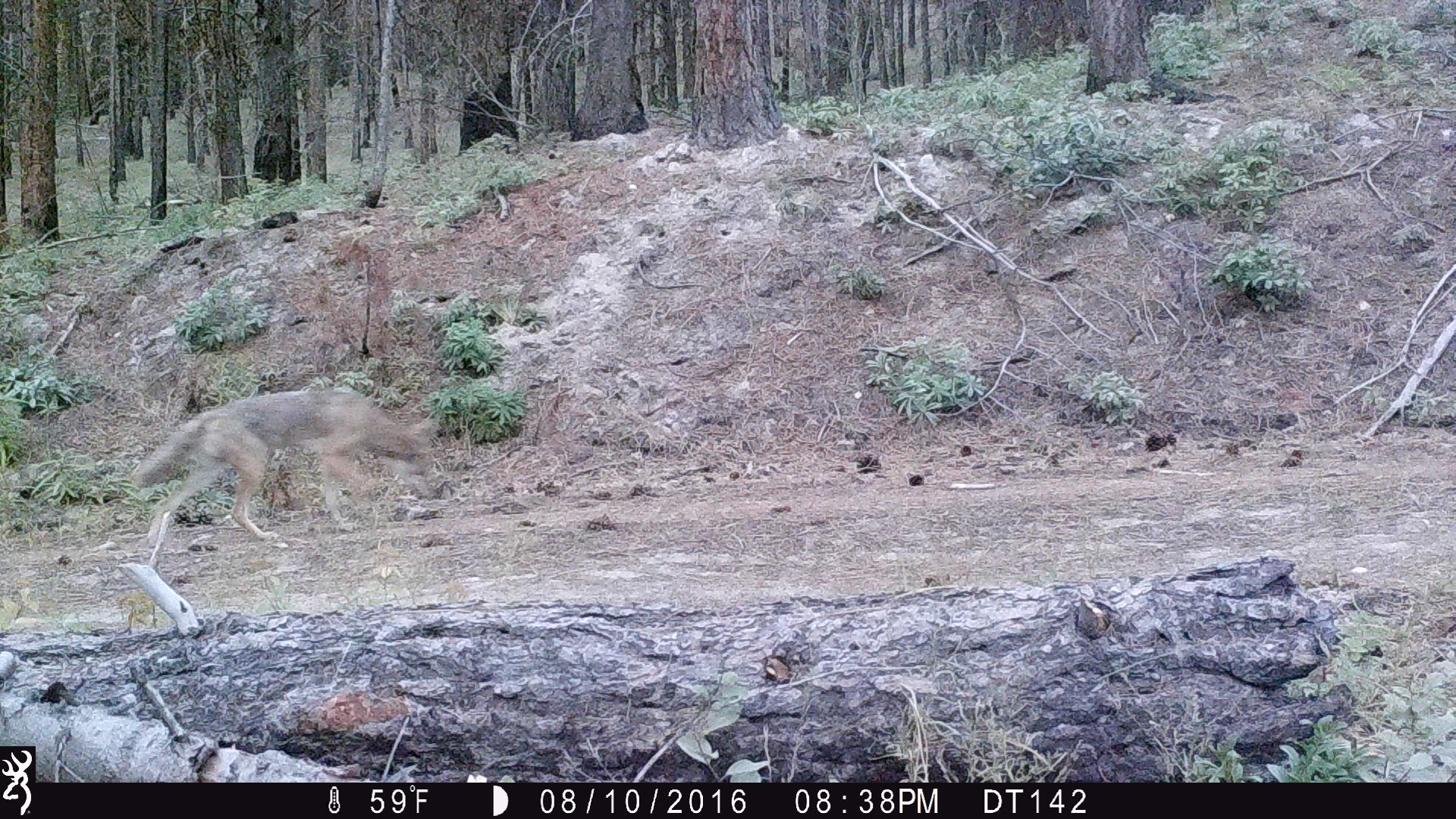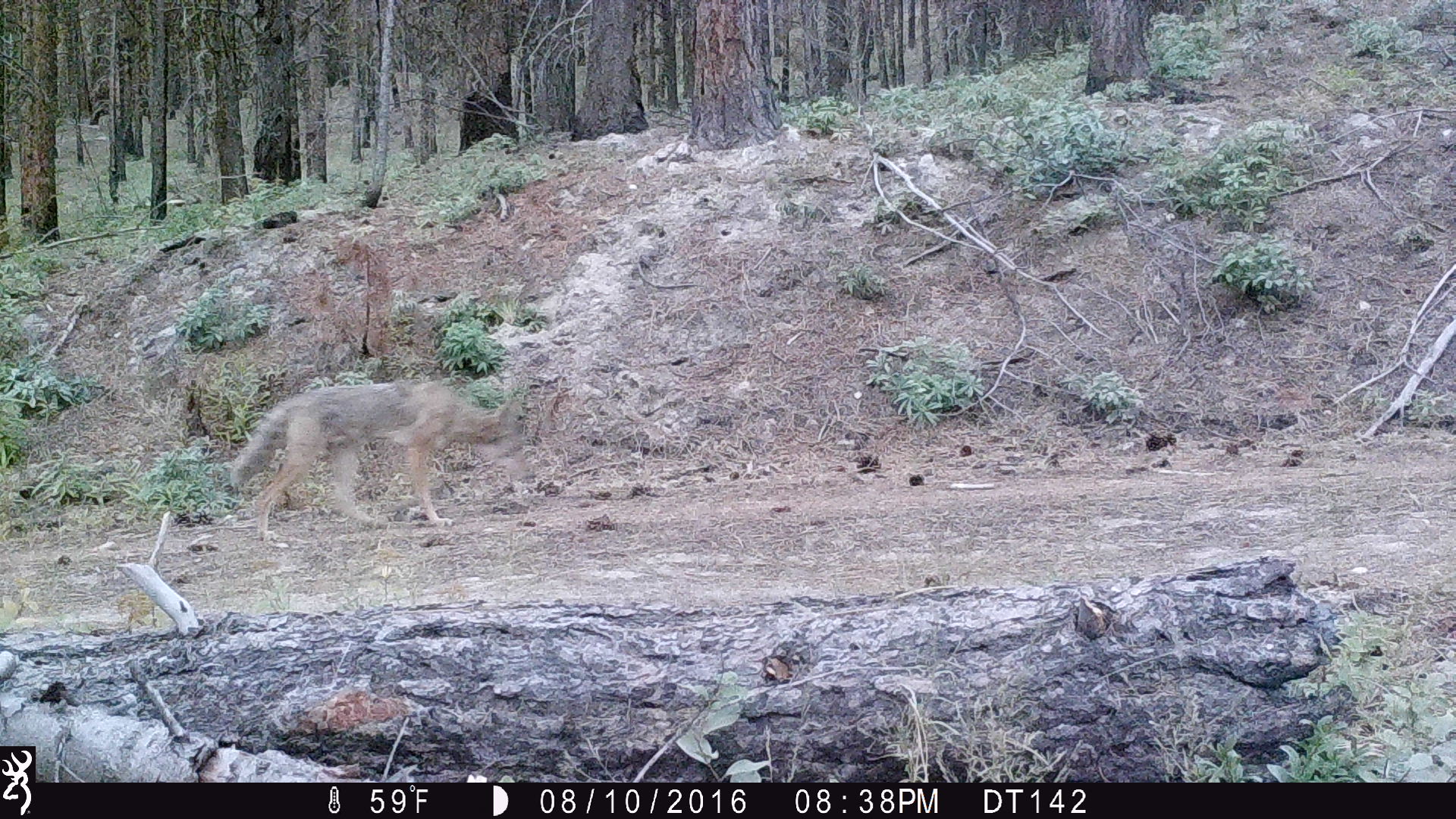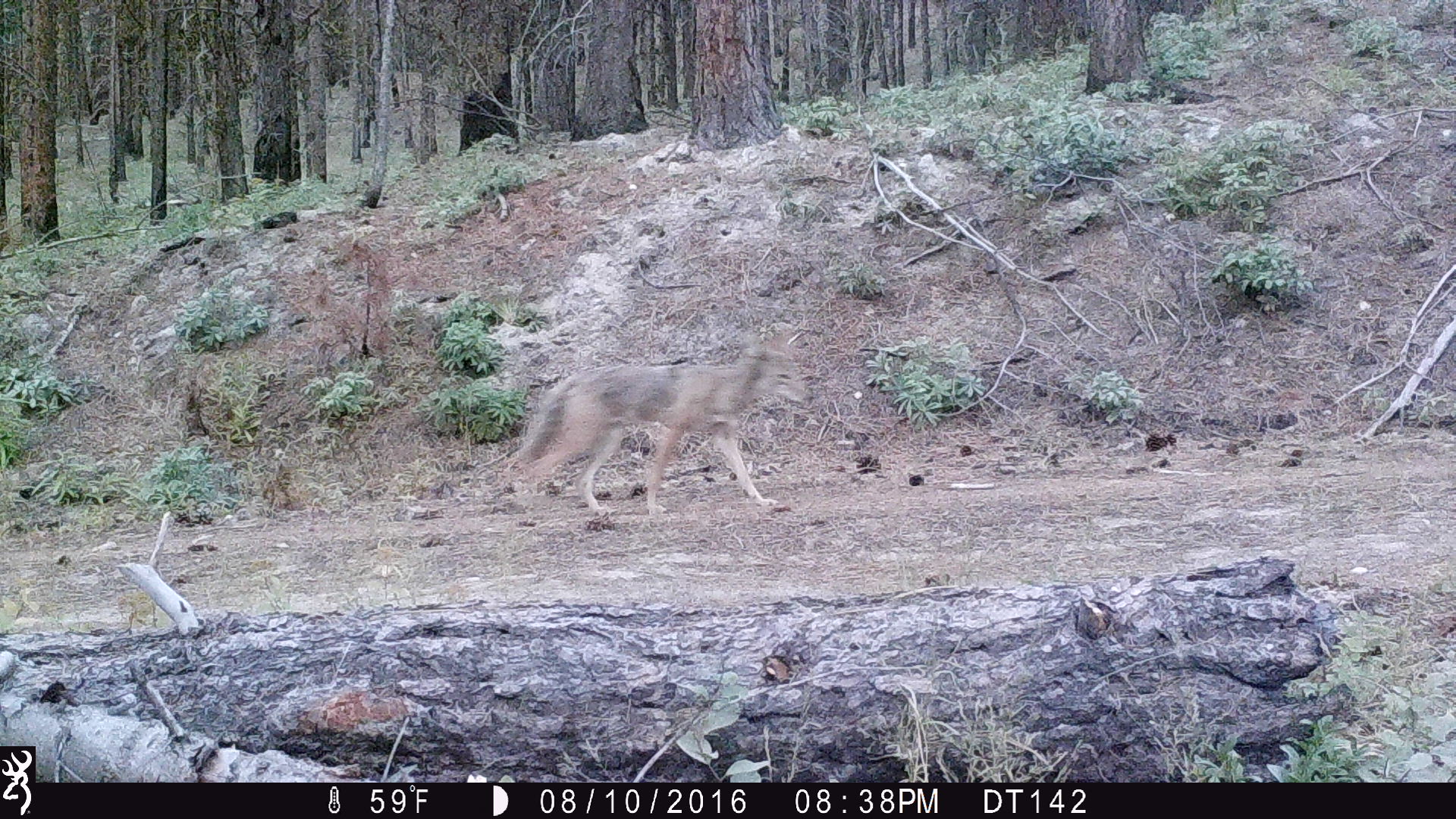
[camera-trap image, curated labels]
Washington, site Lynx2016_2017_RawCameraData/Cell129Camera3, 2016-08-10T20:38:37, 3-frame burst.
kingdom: Animalia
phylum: Chordata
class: Mammalia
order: Carnivora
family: Canidae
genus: Canis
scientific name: Canis latrans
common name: coyote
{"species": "Canis latrans (coyote)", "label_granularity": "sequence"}